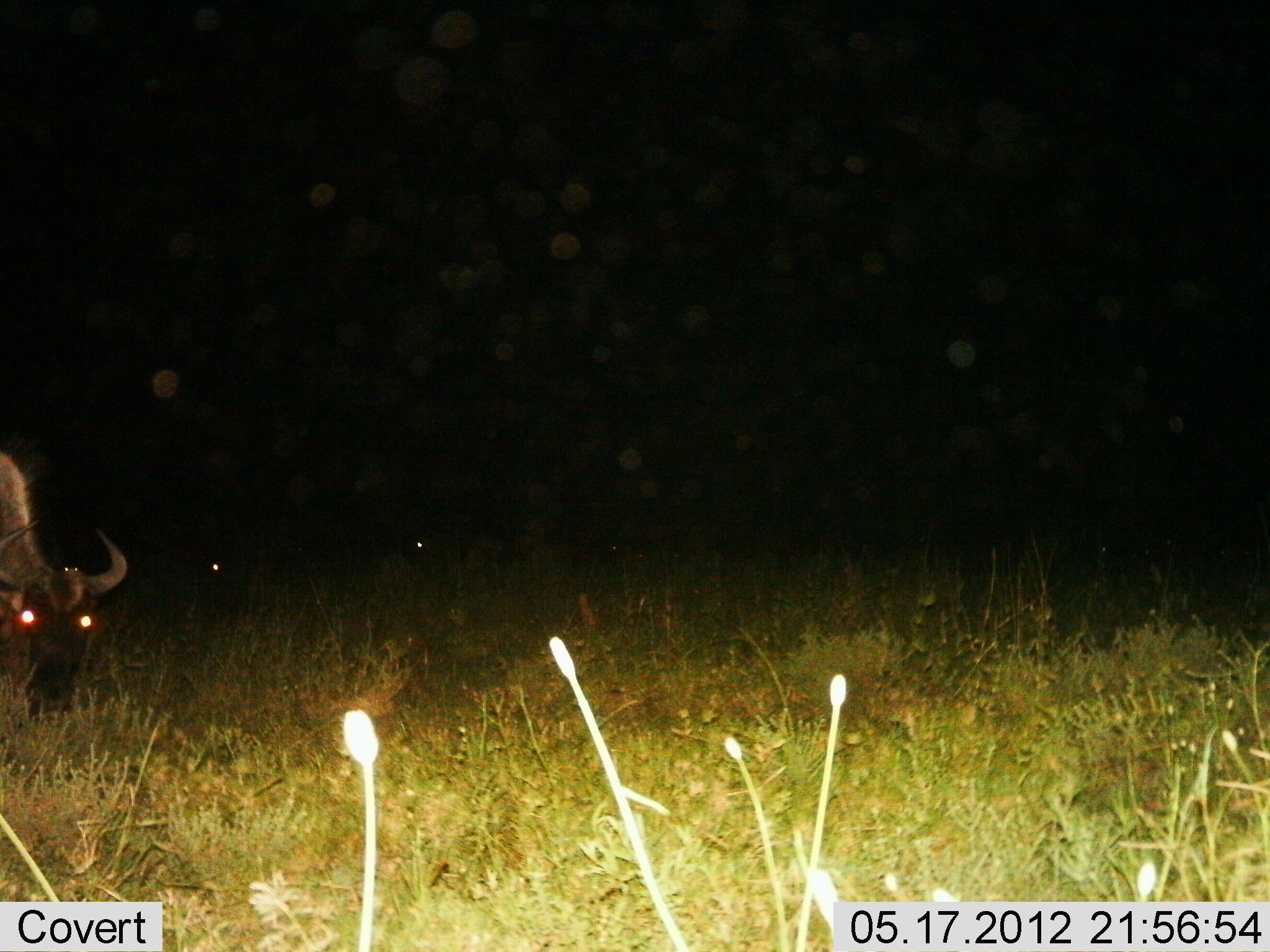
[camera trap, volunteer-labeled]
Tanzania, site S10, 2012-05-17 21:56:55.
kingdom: Animalia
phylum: Chordata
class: Mammalia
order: Artiodactyla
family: Bovidae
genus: Connochaetes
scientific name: Connochaetes taurinus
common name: blue wildebeest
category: wildebeest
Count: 1.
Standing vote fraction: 50%.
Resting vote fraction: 0%.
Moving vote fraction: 0%.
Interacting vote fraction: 0%.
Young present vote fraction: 0%.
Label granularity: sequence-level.